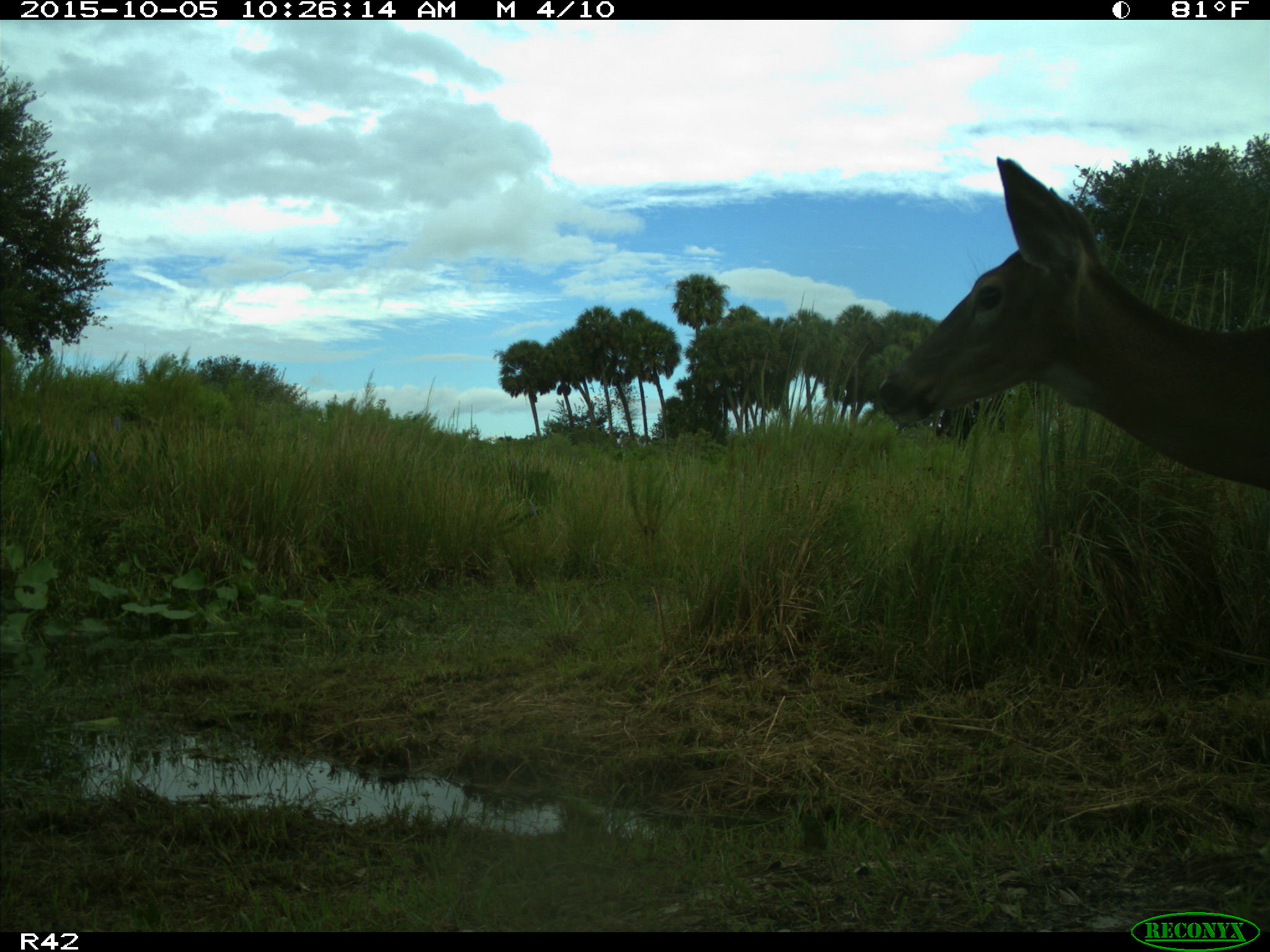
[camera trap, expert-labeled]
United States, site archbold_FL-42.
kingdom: Animalia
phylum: Chordata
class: Mammalia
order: Artiodactyla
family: Cervidae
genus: Odocoileus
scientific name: Odocoileus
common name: deer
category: unidentified deer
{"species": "unidentified deer (deer) (Odocoileus)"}